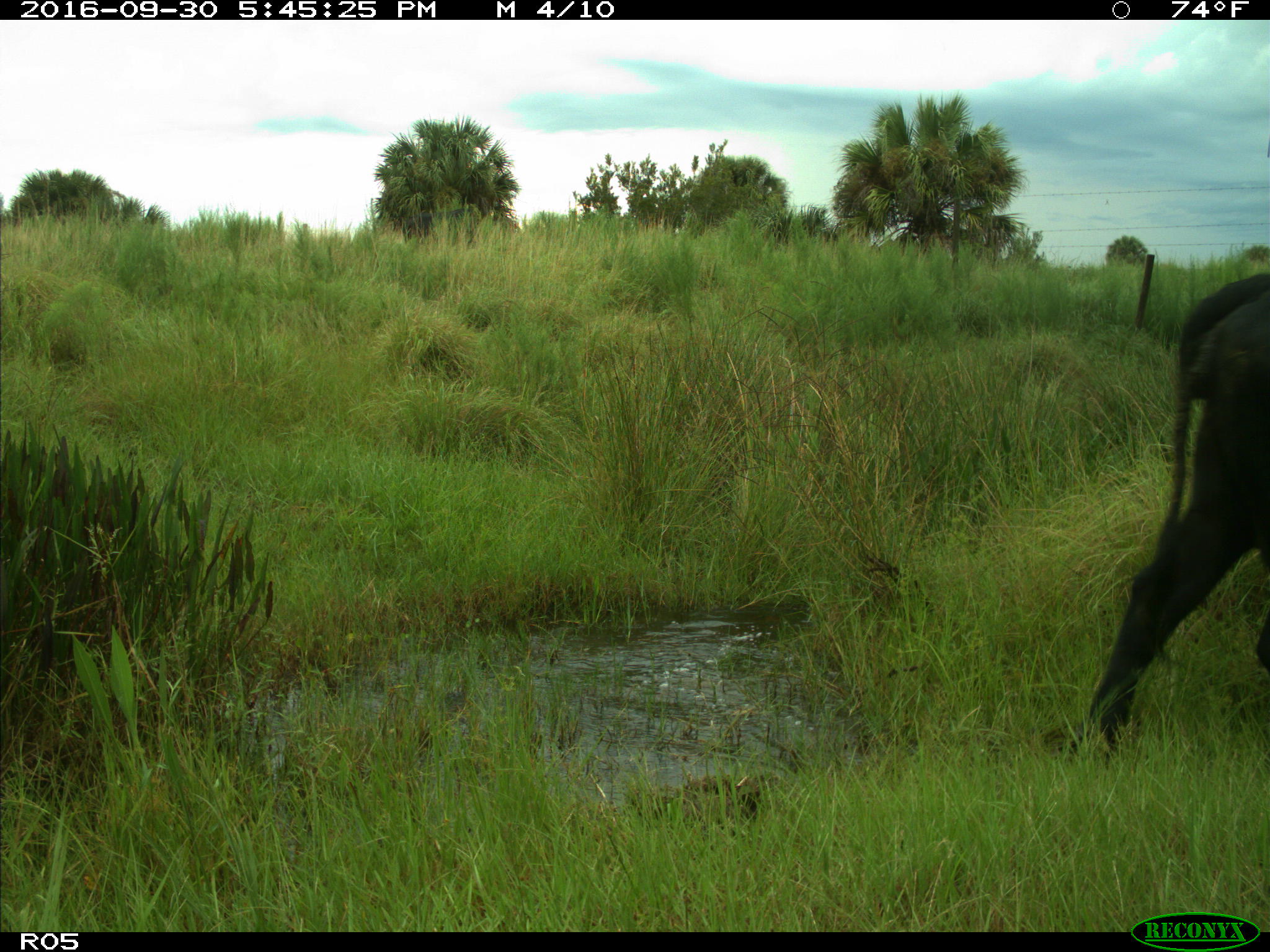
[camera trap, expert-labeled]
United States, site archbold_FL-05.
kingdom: Animalia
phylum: Chordata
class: Mammalia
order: Artiodactyla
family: Bovidae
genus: Bos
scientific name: Bos taurus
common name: domestic cow